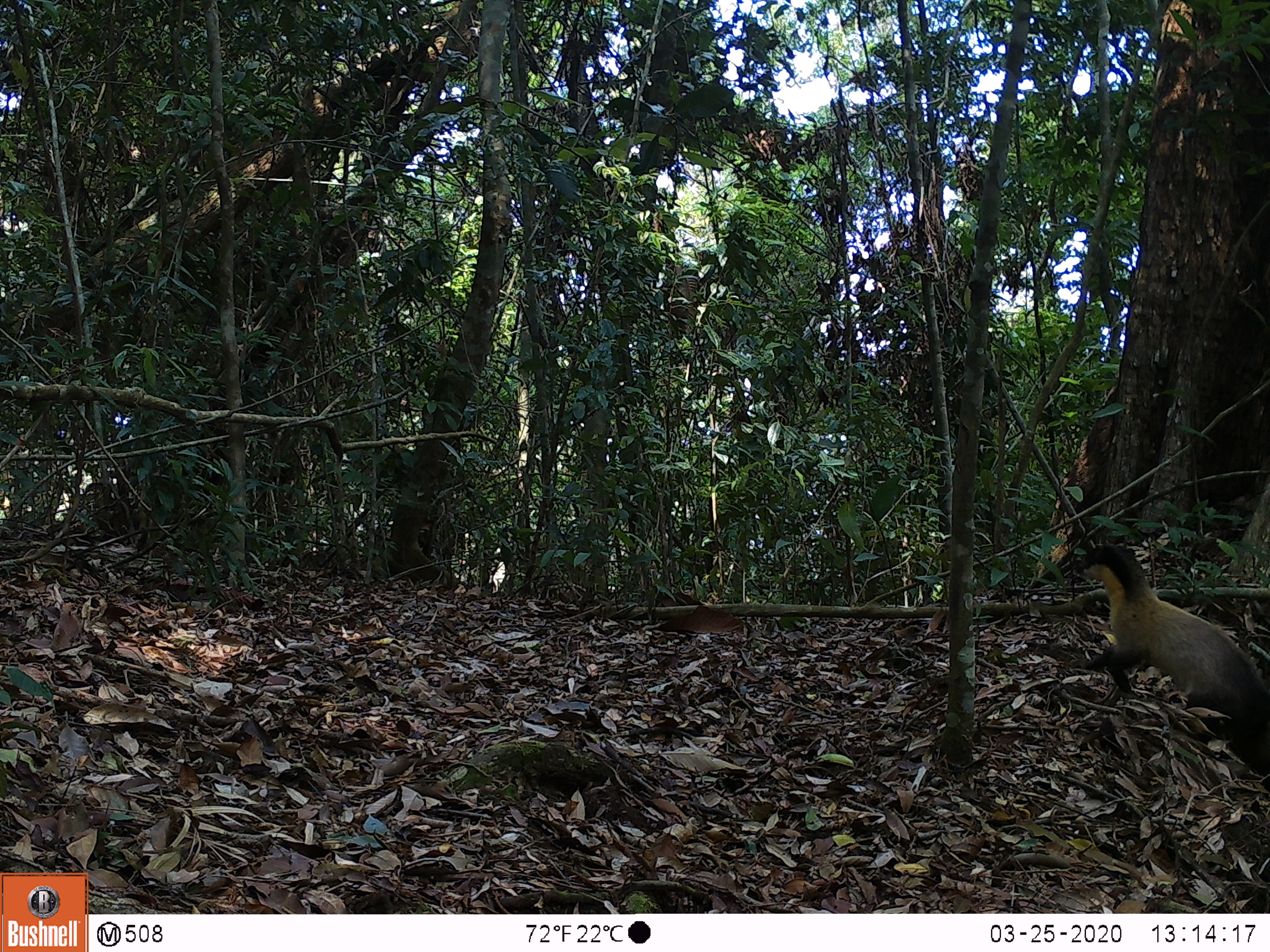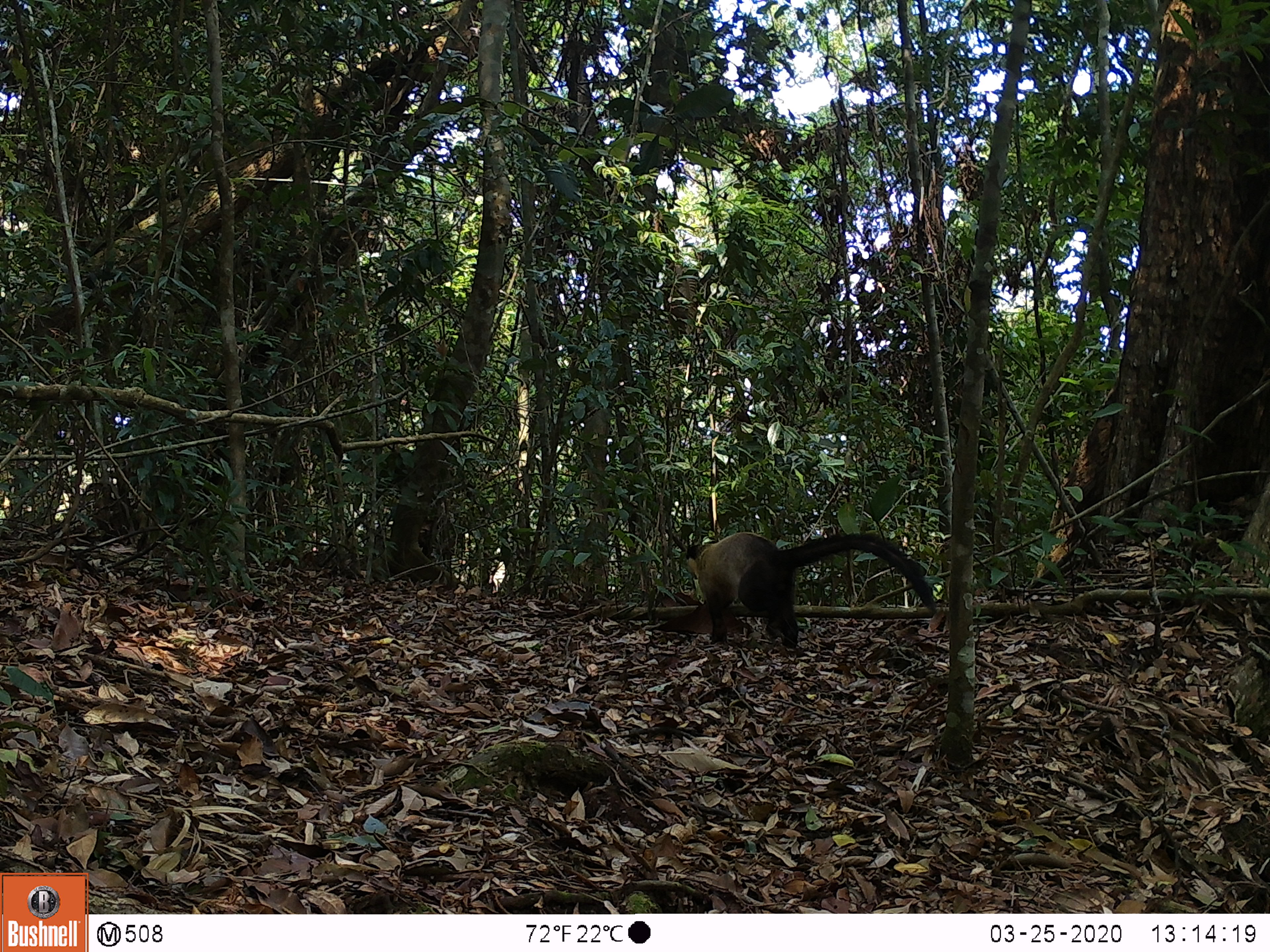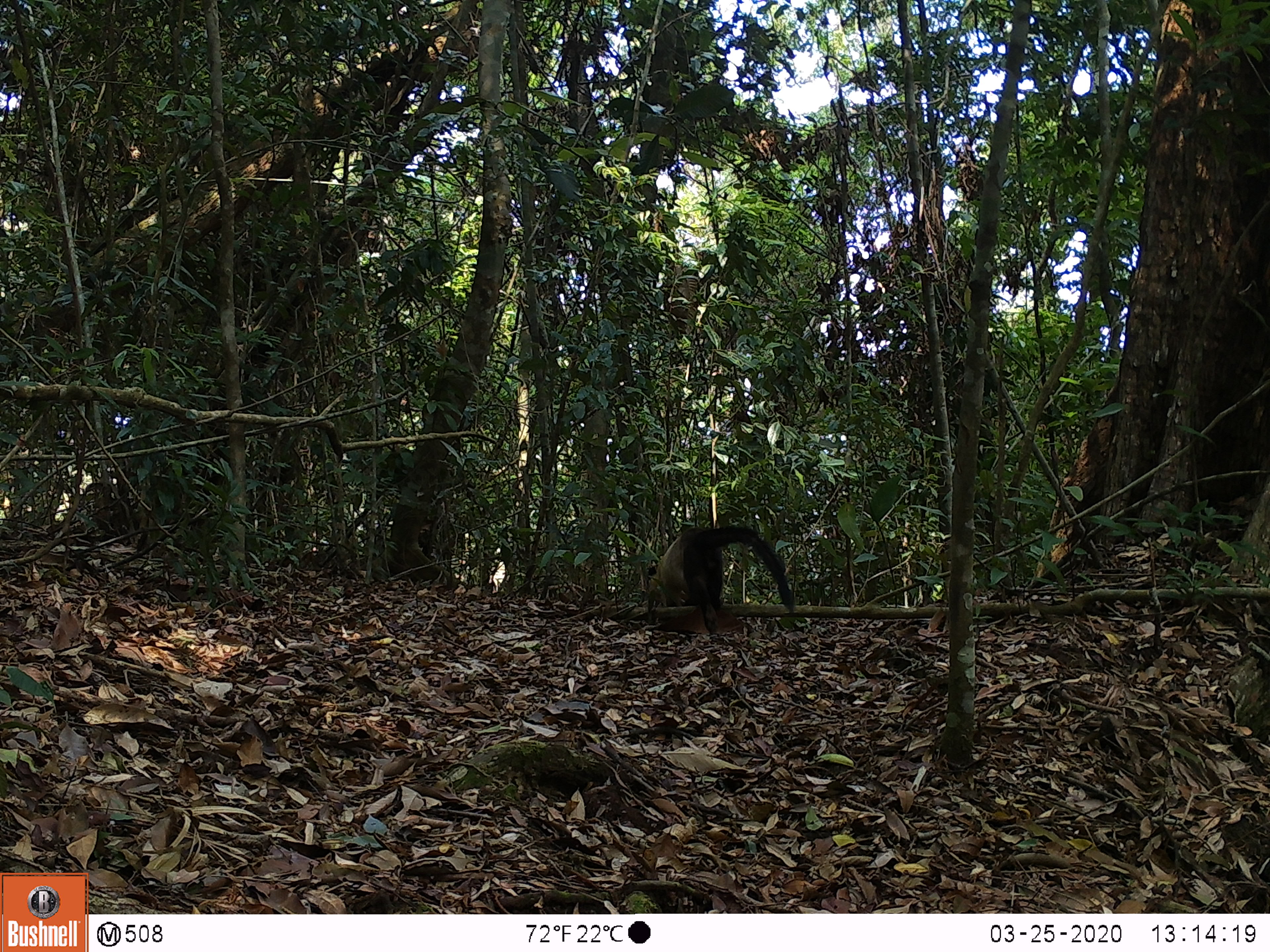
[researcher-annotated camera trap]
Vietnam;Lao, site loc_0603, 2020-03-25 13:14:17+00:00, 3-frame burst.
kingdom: Animalia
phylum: Chordata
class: Mammalia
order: Carnivora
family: Mustelidae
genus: Martes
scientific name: Martes flavigula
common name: yellow-throated marten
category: yellow throated marten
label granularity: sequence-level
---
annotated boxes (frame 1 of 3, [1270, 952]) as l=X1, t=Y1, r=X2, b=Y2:
yellow throated marten: l=1074, t=544, r=1270, b=791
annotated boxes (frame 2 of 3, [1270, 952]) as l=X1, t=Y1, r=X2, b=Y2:
yellow throated marten: l=686, t=531, r=936, b=650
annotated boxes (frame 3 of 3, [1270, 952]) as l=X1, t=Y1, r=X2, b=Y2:
yellow throated marten: l=647, t=526, r=795, b=635